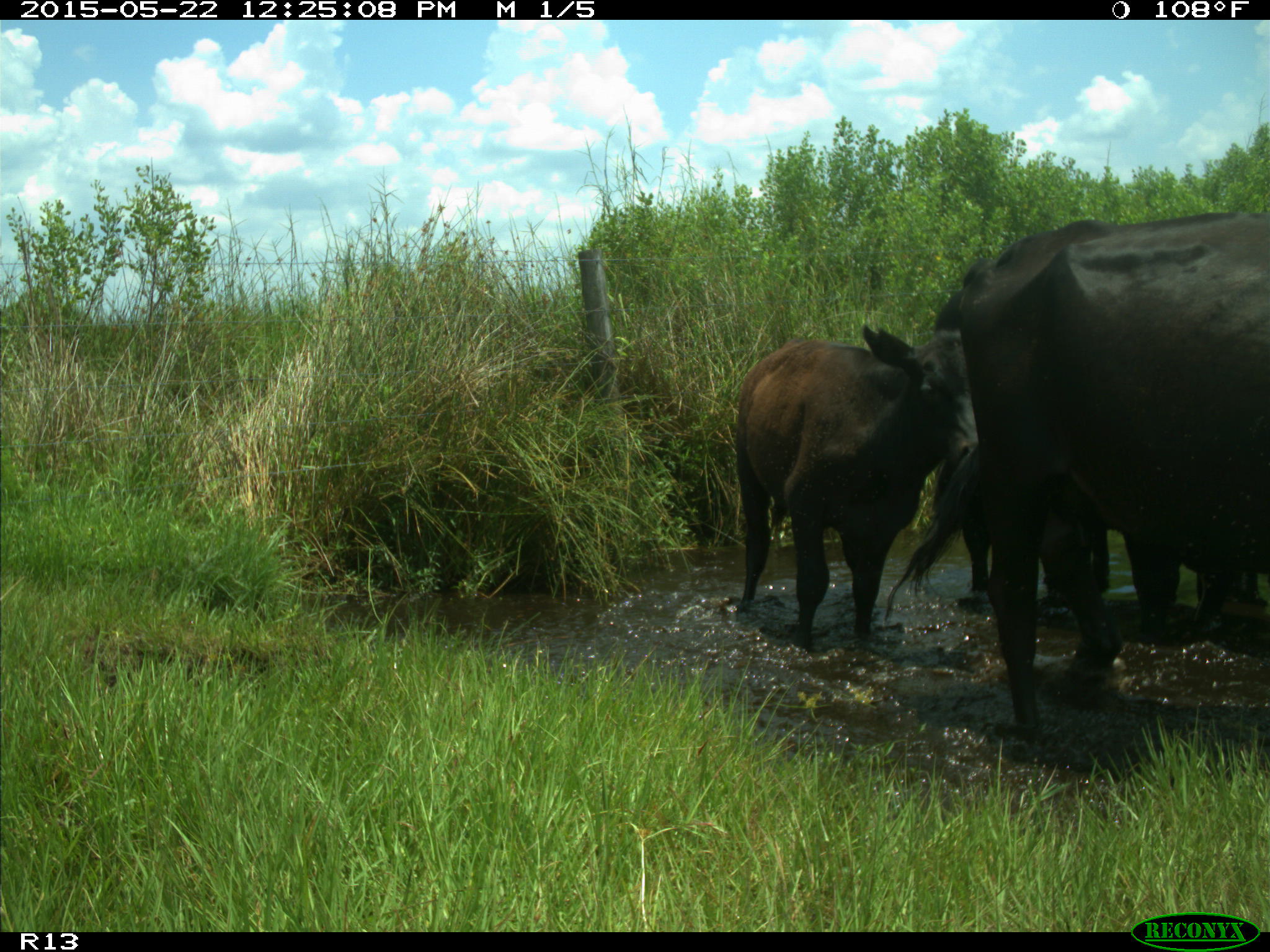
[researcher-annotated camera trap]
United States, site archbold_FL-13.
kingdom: Animalia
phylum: Chordata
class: Mammalia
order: Artiodactyla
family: Bovidae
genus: Bos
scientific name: Bos taurus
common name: domestic cow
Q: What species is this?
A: Bos taurus (domestic cow).